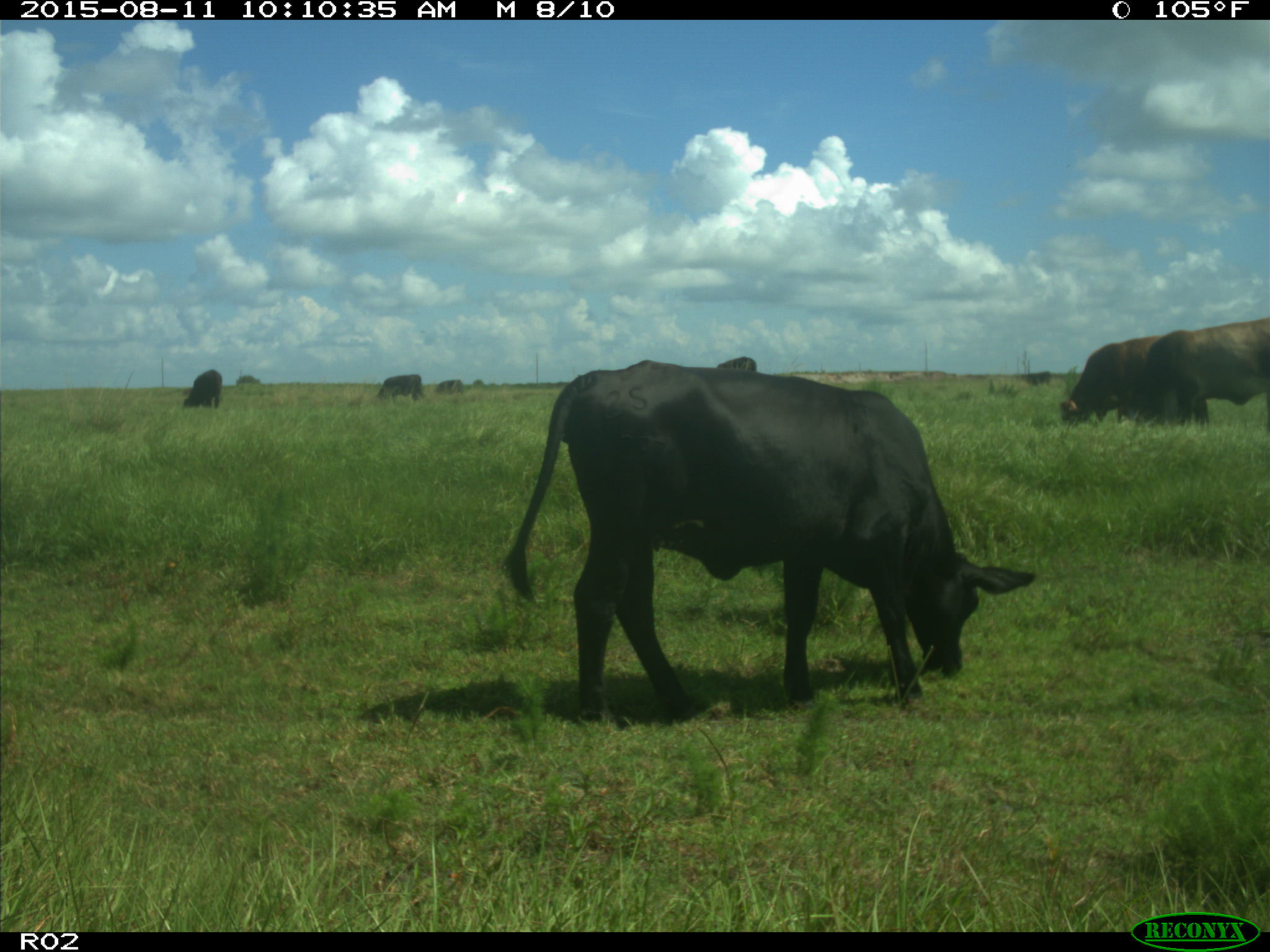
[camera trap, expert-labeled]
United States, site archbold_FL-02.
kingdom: Animalia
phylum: Chordata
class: Mammalia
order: Artiodactyla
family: Bovidae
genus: Bos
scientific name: Bos taurus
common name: domestic cow